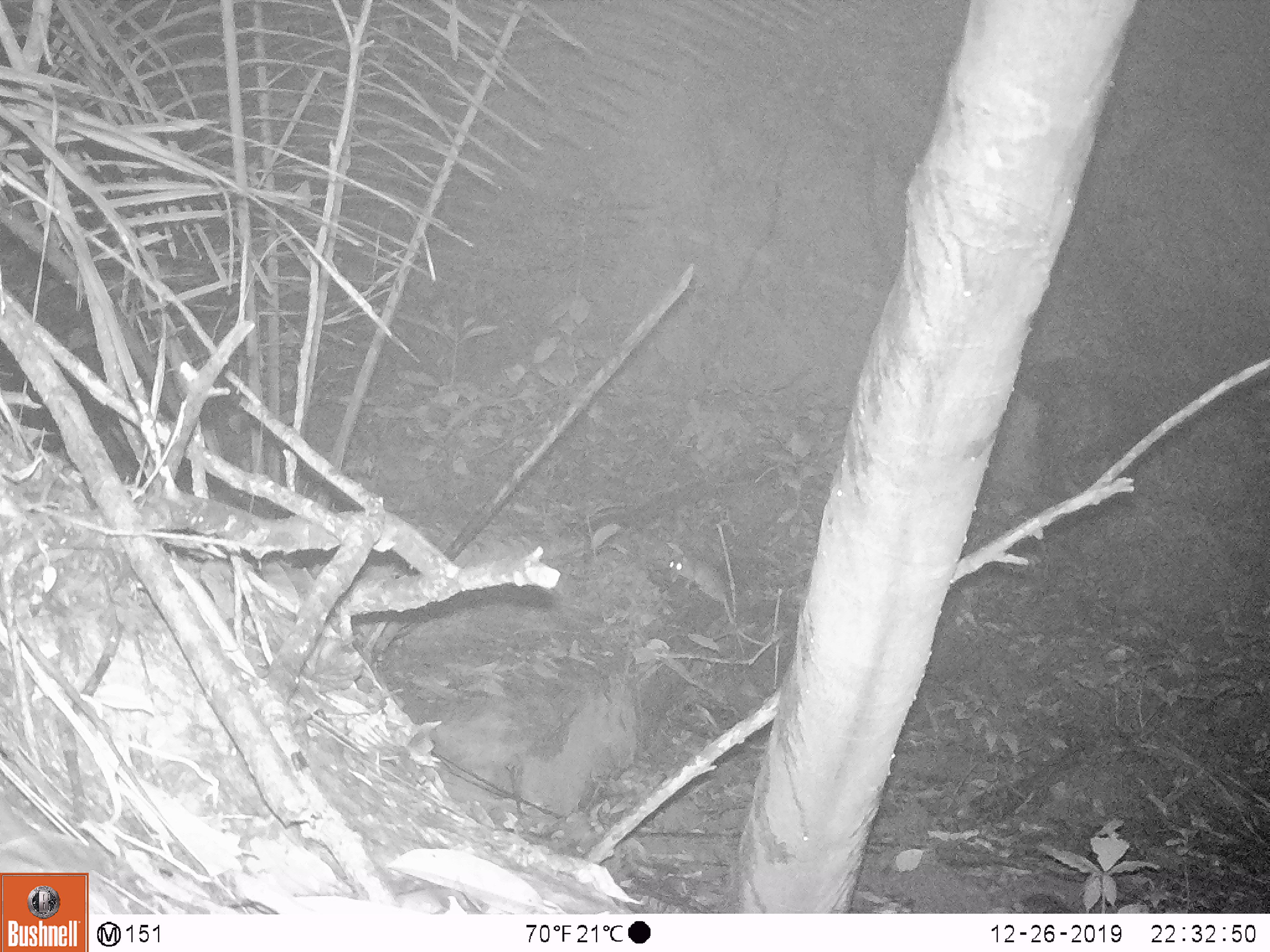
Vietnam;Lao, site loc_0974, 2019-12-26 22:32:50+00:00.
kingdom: Animalia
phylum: Chordata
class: Mammalia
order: Rodentia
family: Muridae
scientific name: Muridae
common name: old-world mice and rats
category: unidentified murid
Unidentified murid (old-world mice and rats) (Muridae). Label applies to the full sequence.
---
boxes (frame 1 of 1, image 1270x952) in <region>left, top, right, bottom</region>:
unidentified murid: <region>668, 550, 765, 648</region>